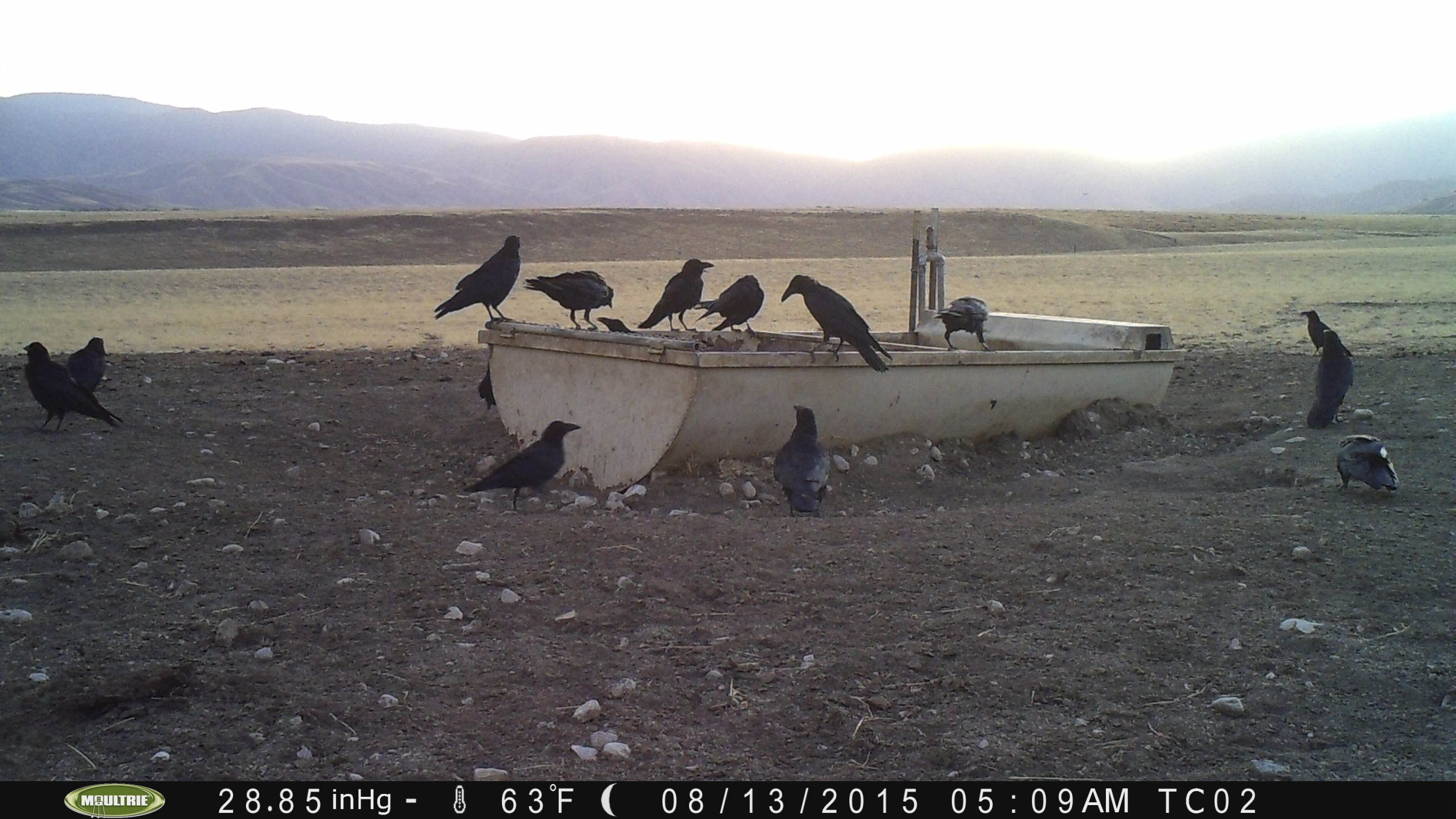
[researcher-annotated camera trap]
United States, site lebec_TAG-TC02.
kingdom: Animalia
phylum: Chordata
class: Aves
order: Passeriformes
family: Corvidae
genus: Corvus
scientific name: Corvus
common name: crows and ravens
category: unidentified corvus